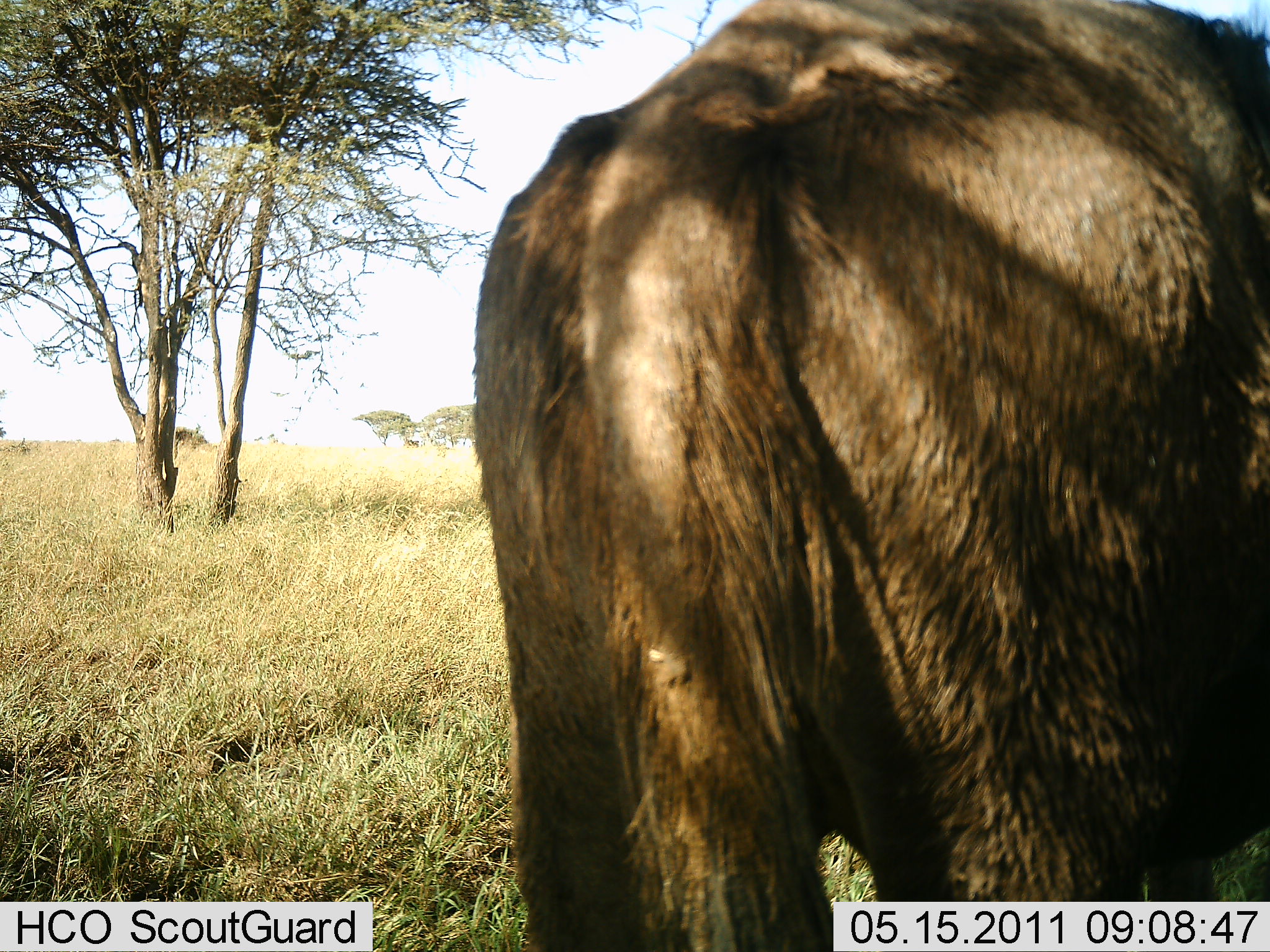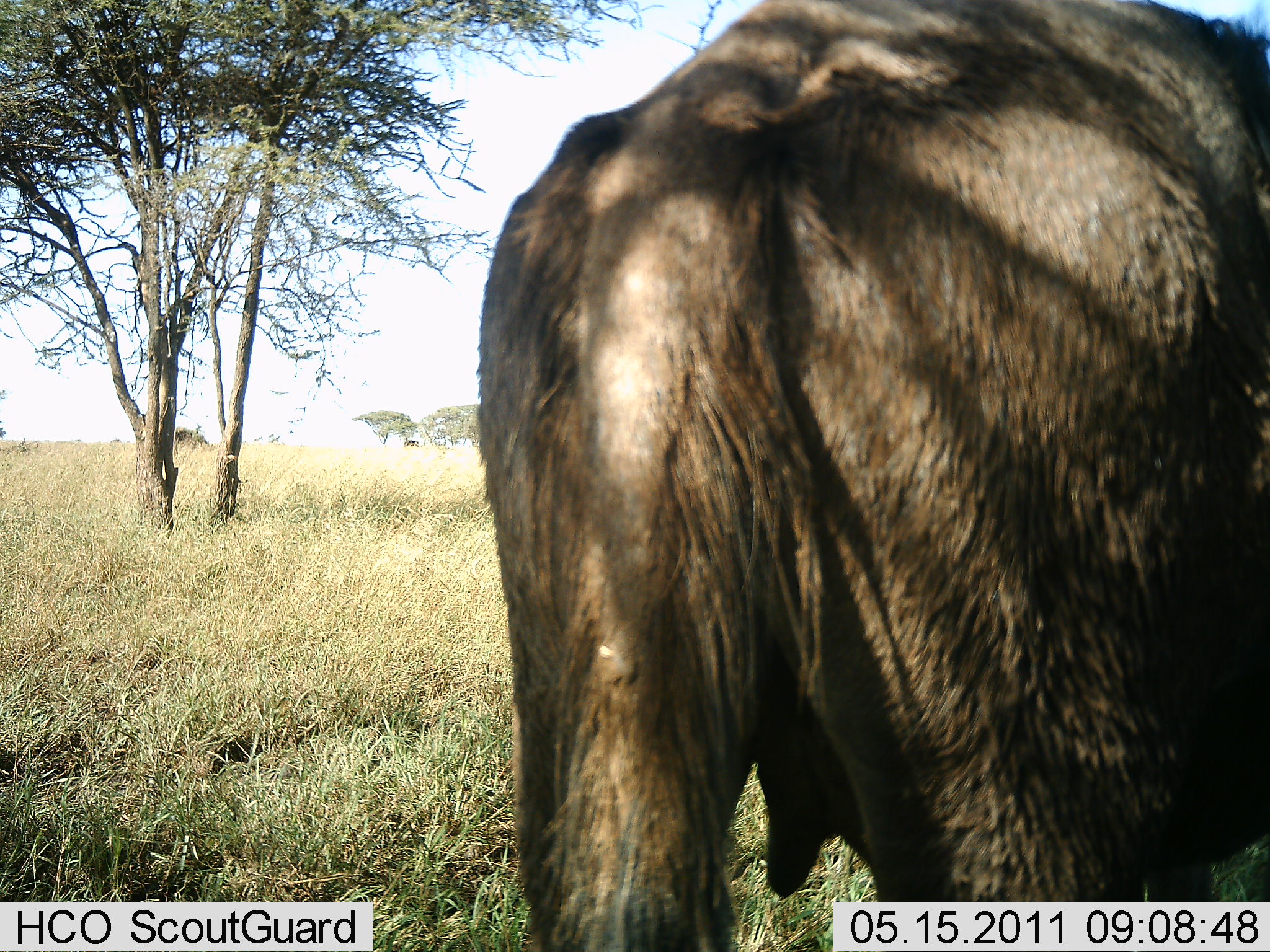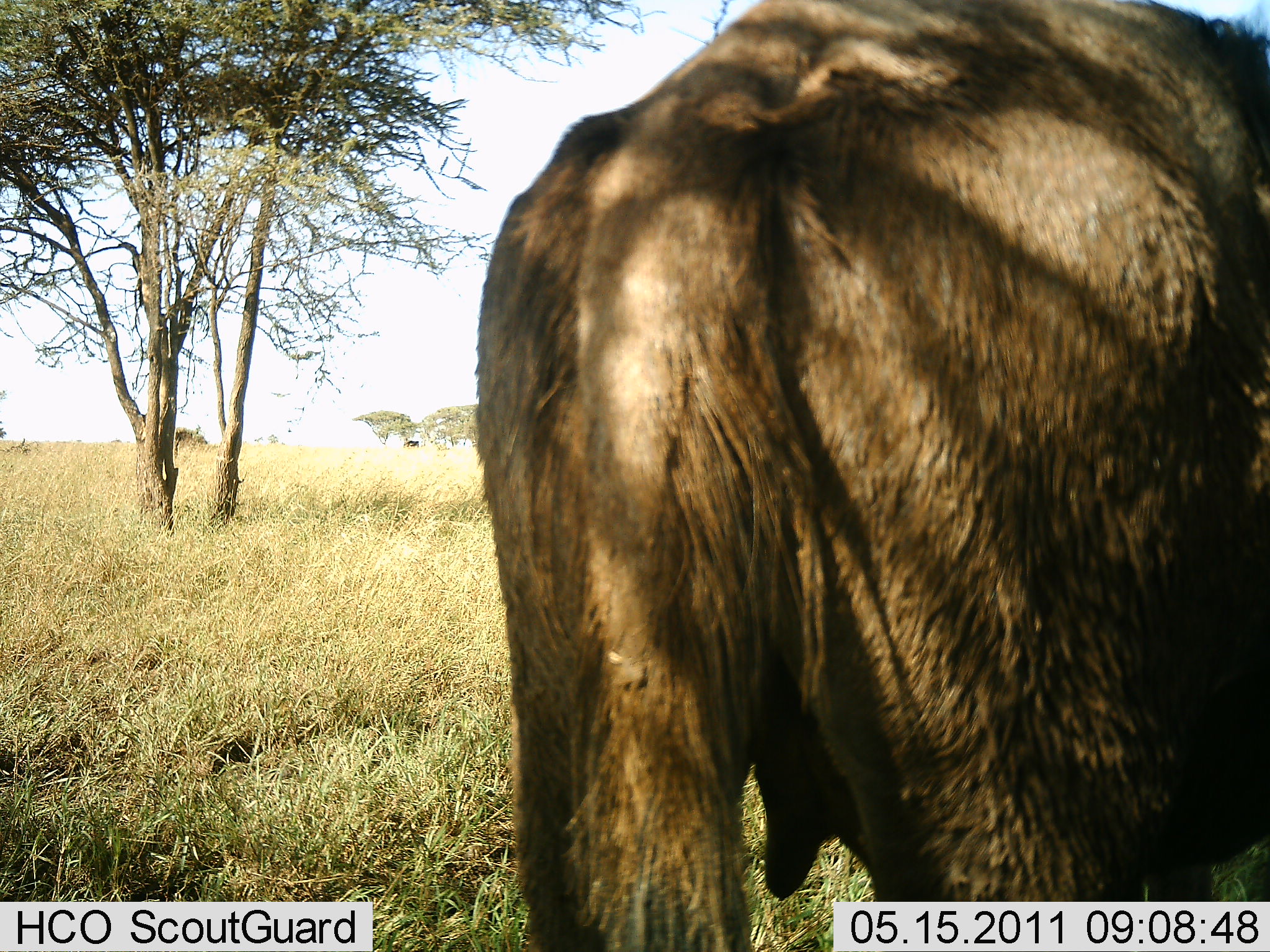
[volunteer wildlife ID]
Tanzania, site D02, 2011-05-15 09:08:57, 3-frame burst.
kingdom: Animalia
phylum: Chordata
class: Mammalia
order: Artiodactyla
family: Bovidae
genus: Syncerus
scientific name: Syncerus caffer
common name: cape buffalo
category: buffalo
Buffalo (cape buffalo) (Syncerus caffer), count 1. Behavior (volunteer vote fractions): standing 100%, resting 0%, moving 0%, interacting 0%. Young present (vote fraction): 0%. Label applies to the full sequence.